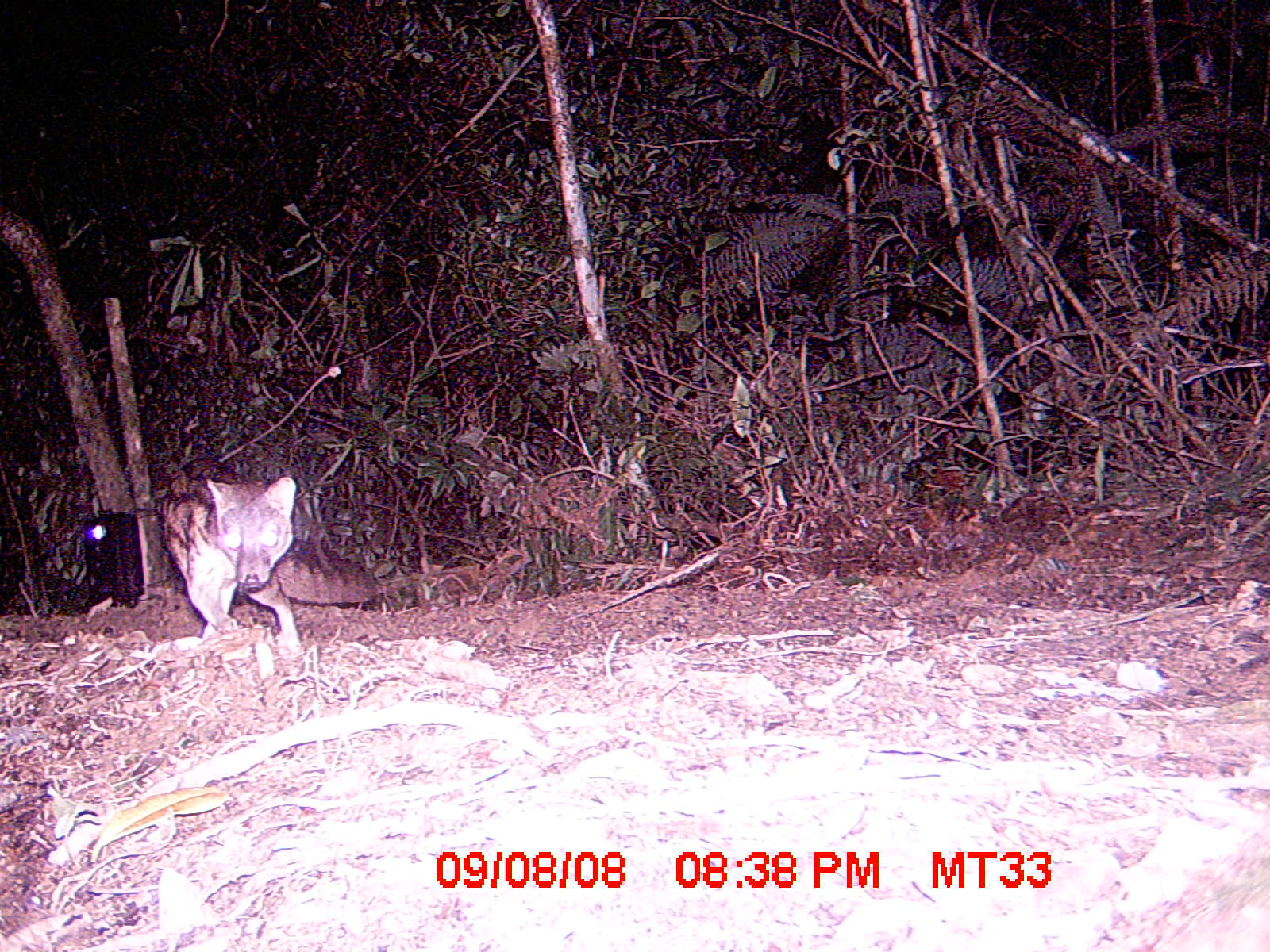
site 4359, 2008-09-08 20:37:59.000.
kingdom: Animalia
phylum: Chordata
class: Aves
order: Coraciiformes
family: Brachypteraciidae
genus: Brachypteracias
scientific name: Brachypteracias squamiger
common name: scaly ground-roller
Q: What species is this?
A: Brachypteracias squamiger (scaly ground-roller).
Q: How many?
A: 1.